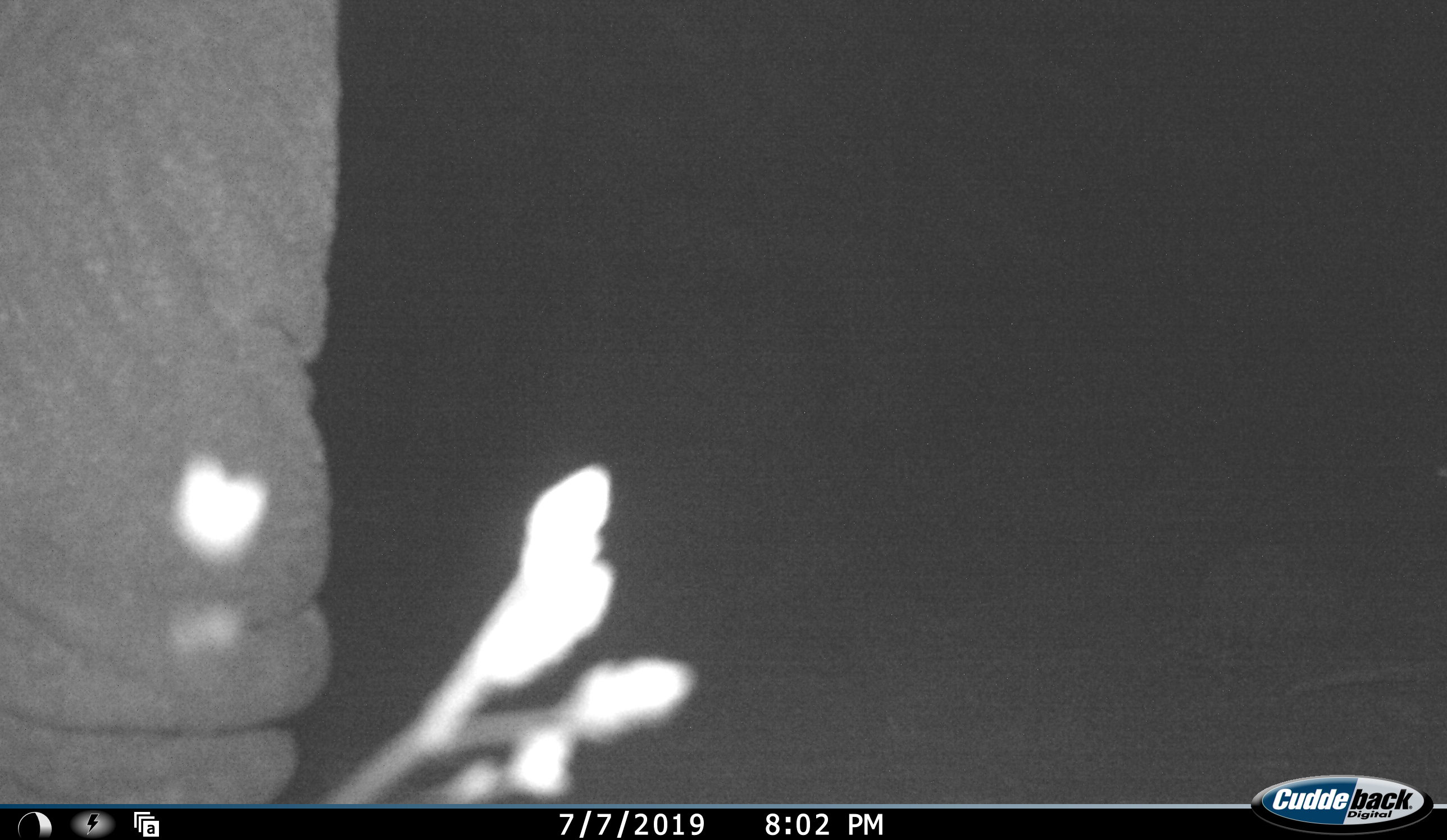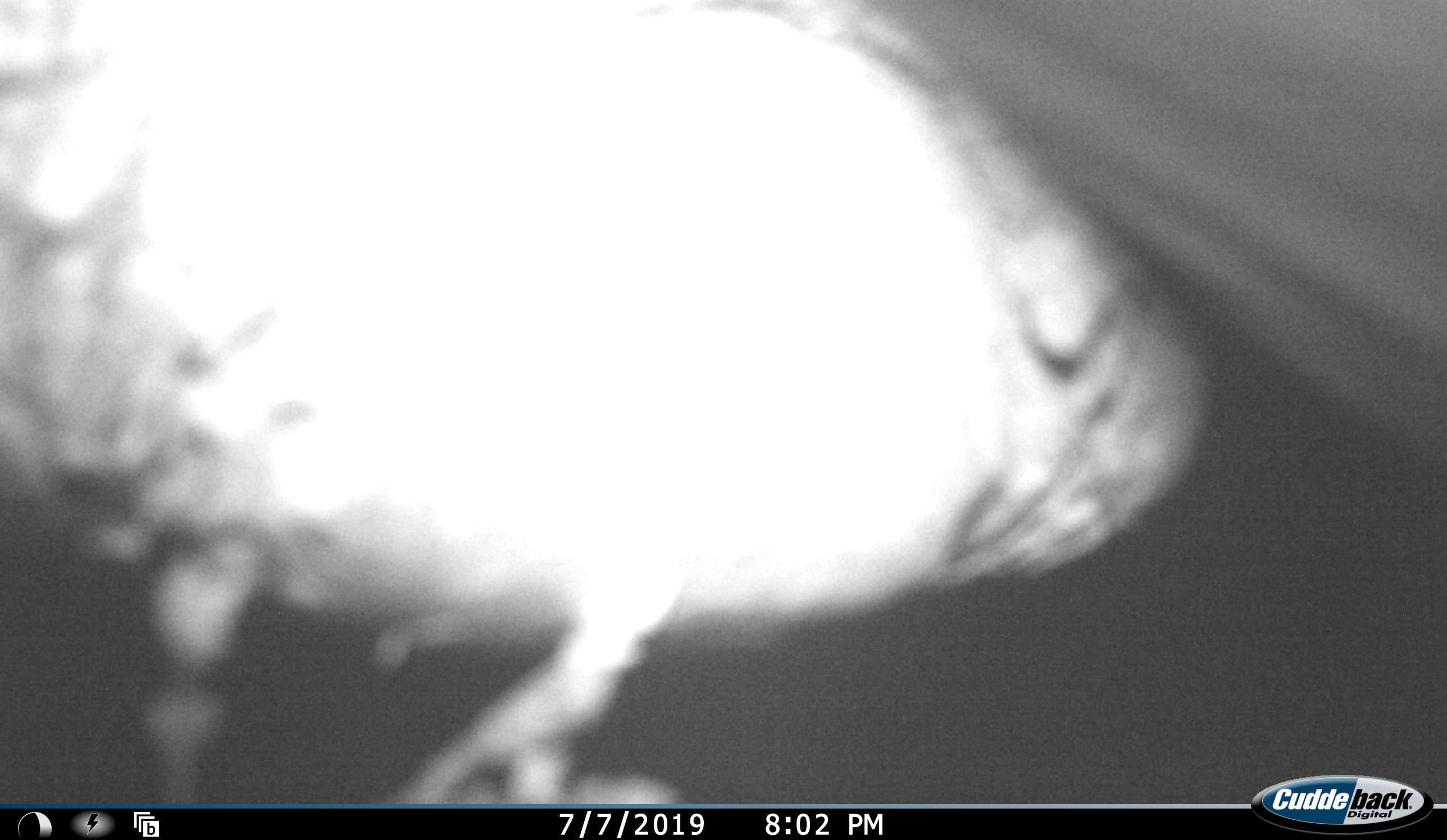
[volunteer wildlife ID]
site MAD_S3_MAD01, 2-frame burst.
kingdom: Animalia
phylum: Chordata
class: Mammalia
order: Proboscidea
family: Elephantidae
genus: Loxodonta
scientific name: Loxodonta africana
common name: african bush elephant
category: elephant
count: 1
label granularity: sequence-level